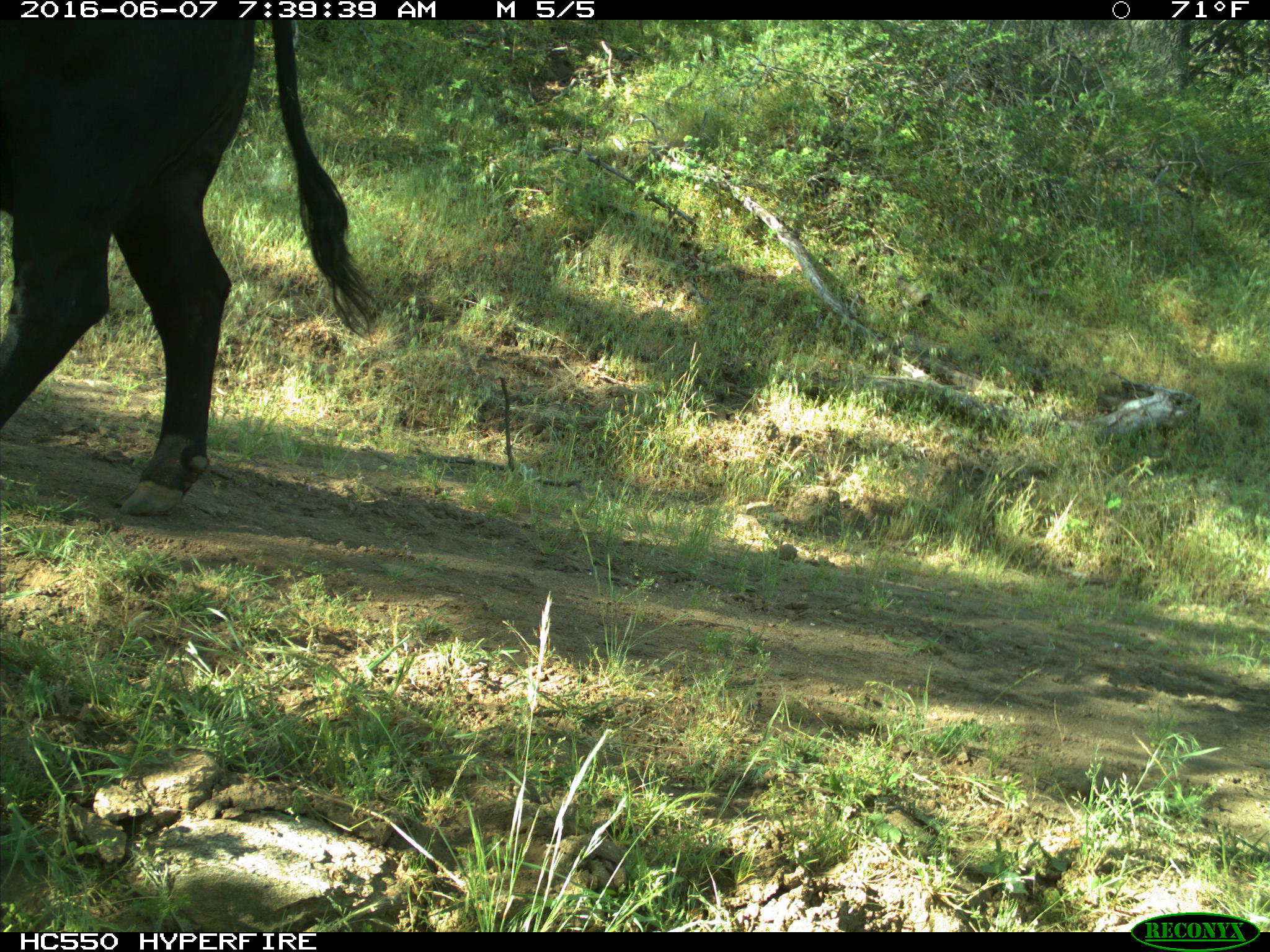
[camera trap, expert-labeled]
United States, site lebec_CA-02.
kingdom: Animalia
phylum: Chordata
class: Mammalia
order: Artiodactyla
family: Bovidae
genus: Bos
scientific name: Bos taurus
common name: domestic cow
Bos taurus (domestic cow).